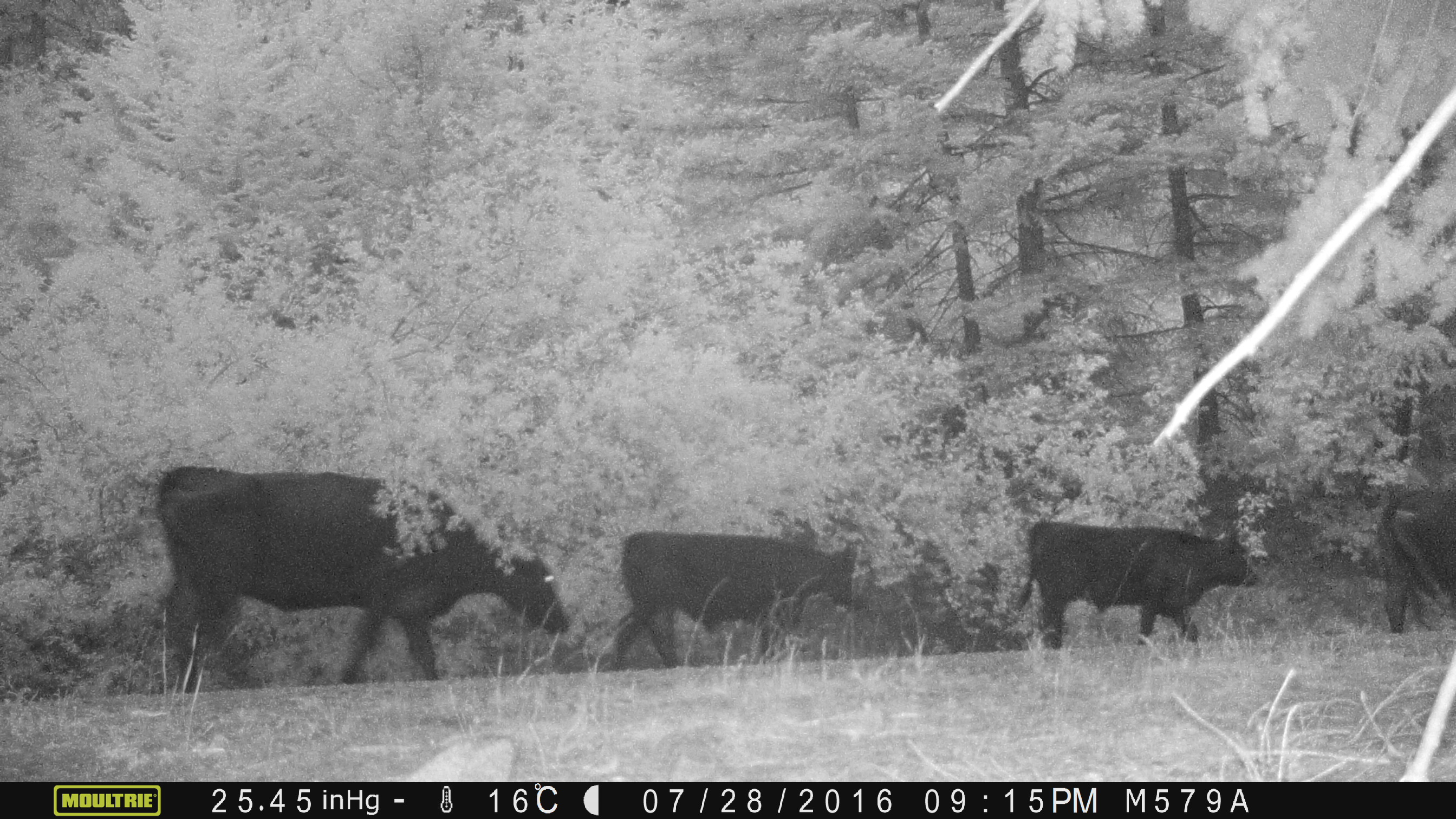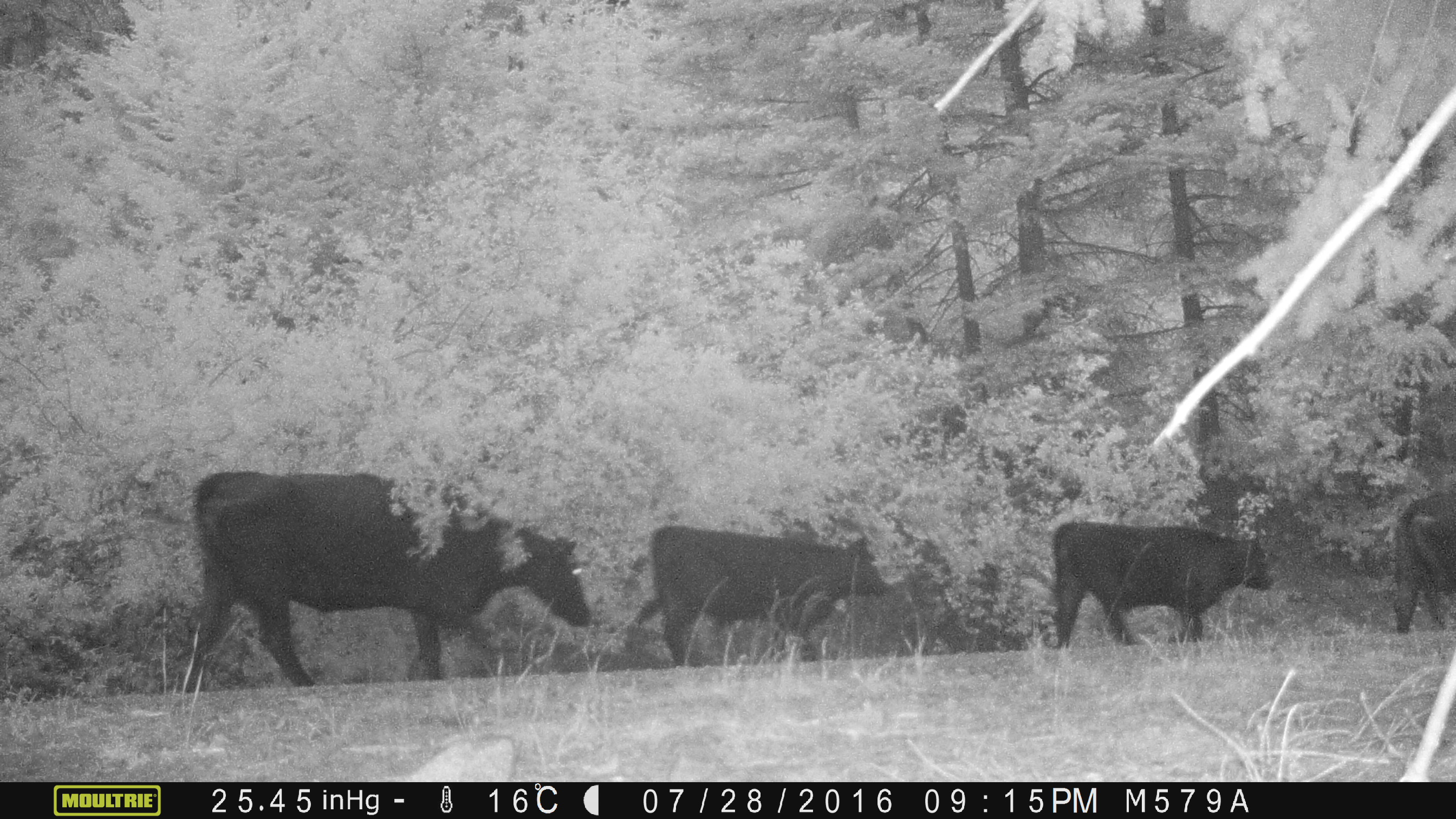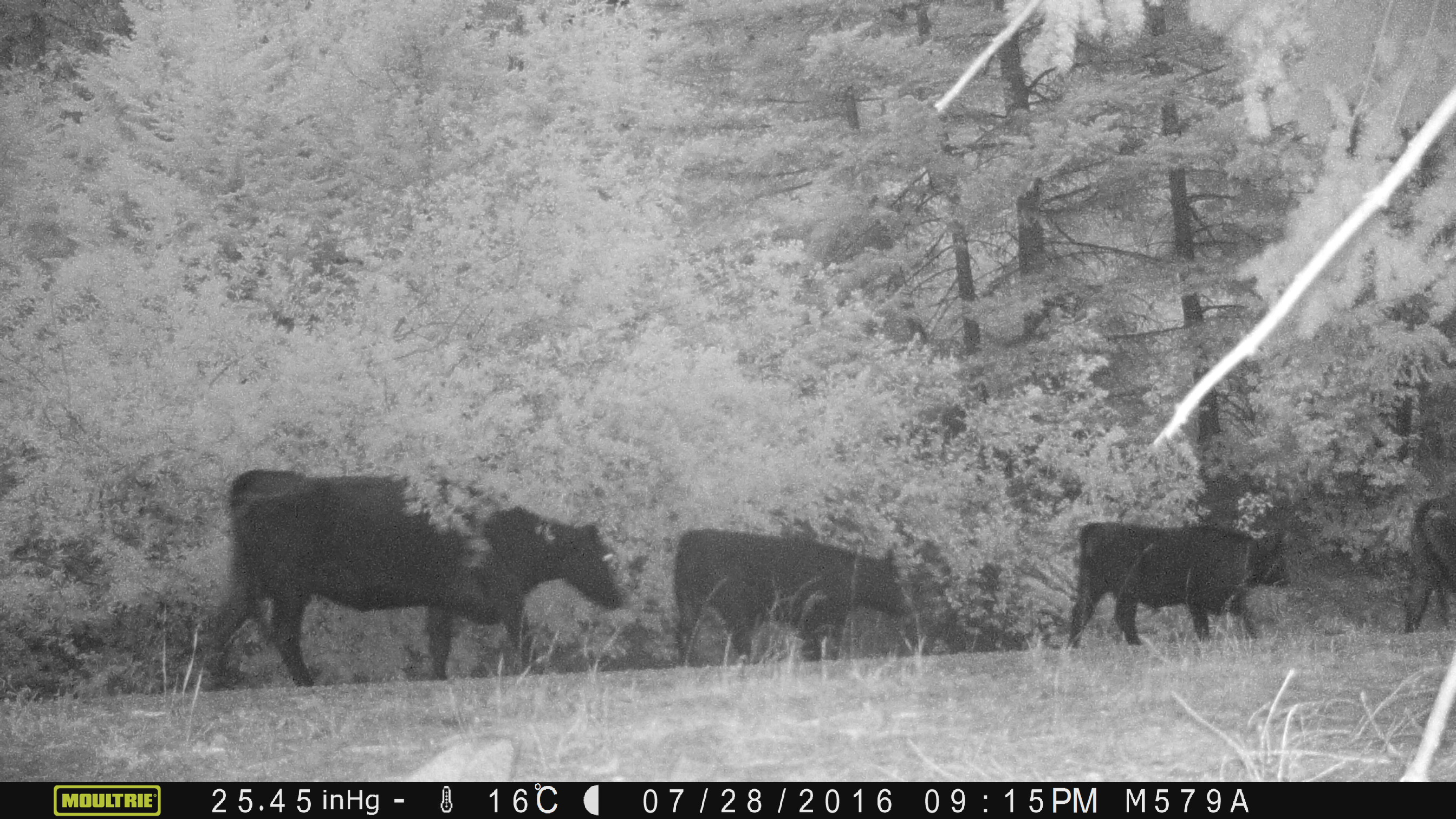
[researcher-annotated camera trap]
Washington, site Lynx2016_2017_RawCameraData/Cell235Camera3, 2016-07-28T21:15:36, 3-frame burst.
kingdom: Animalia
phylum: Chordata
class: Mammalia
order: Artiodactyla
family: Bovidae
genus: Bos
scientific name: Bos taurus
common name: domestic cattle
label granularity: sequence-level